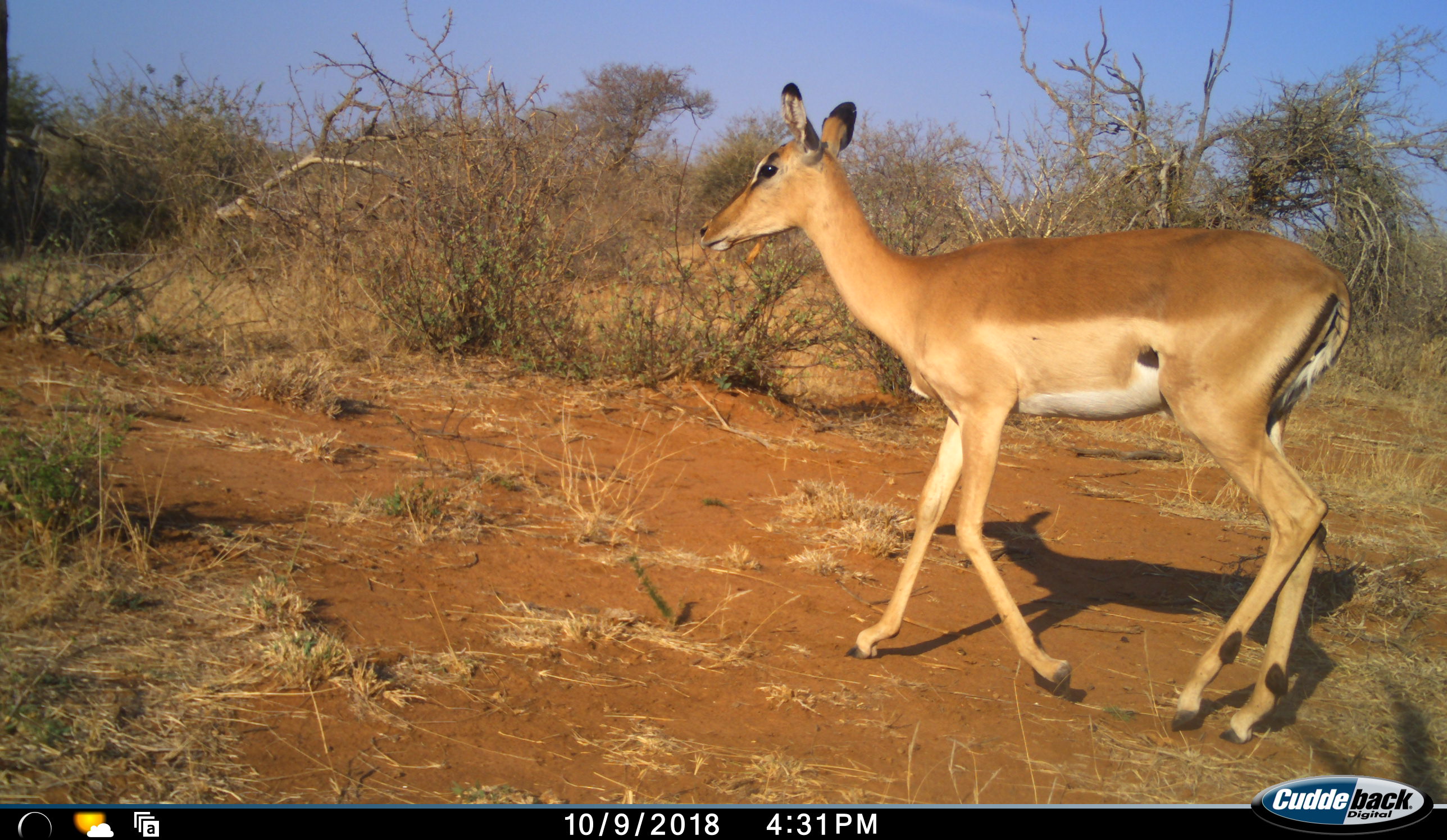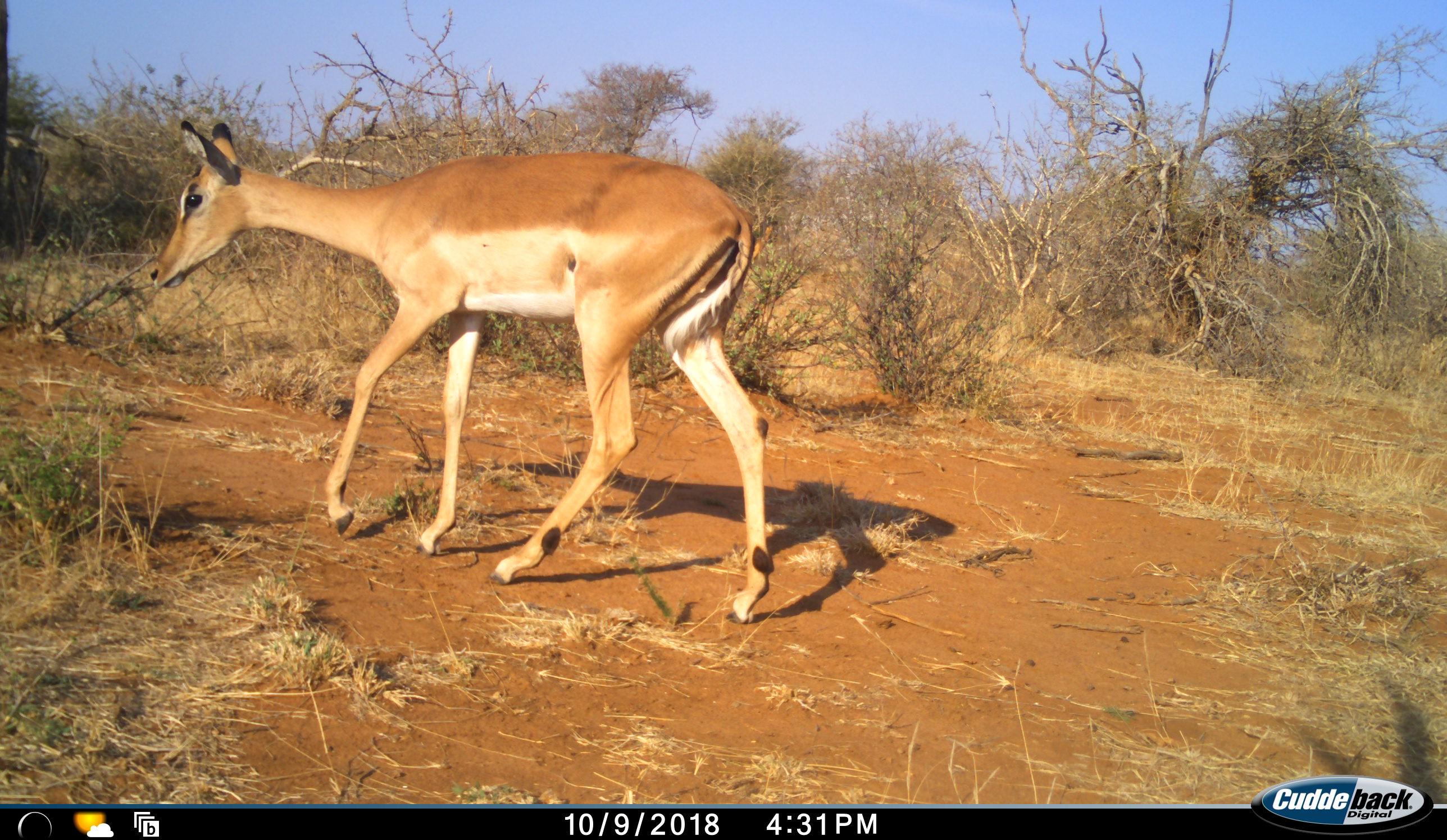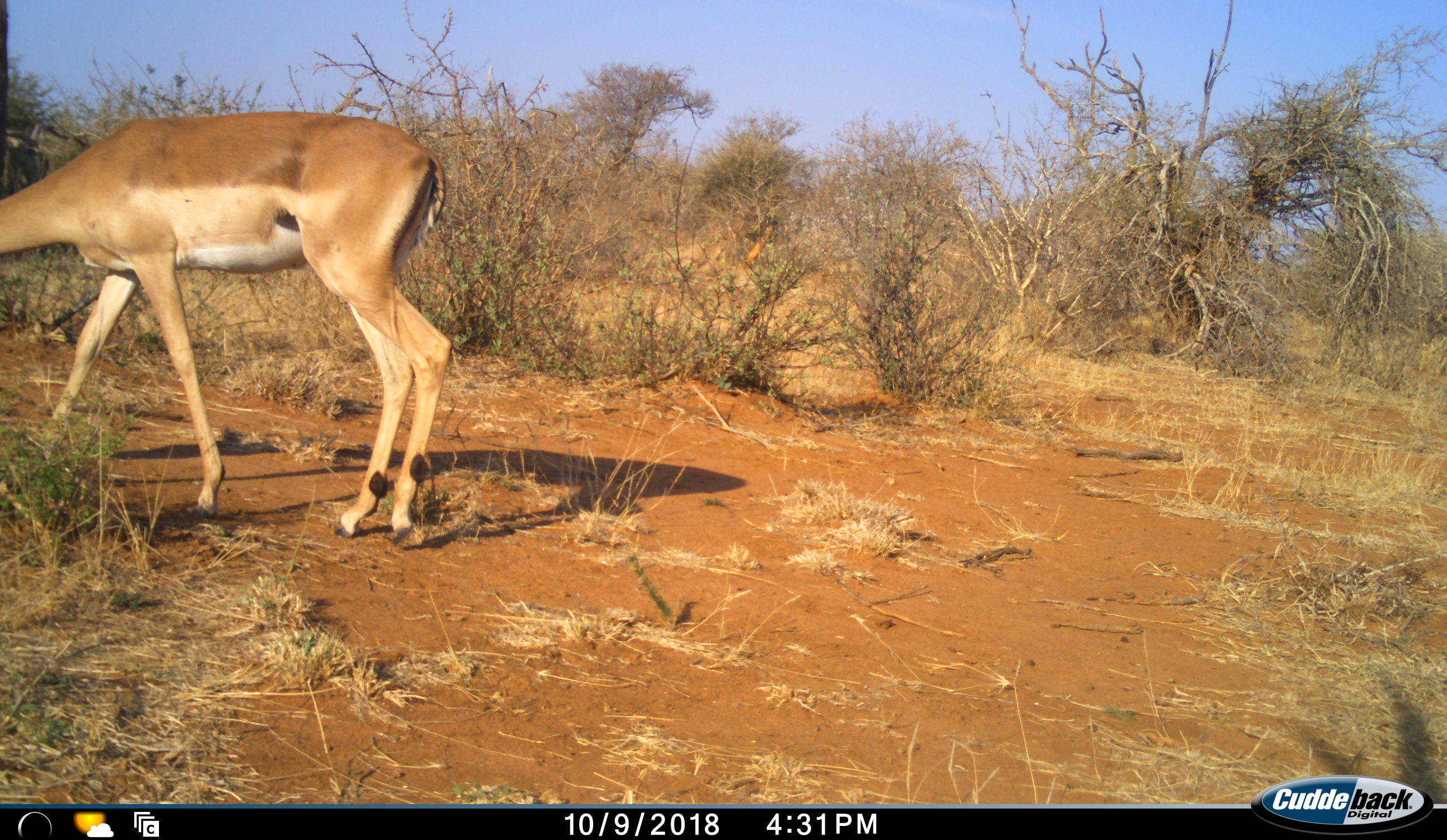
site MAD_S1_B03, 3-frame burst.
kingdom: Animalia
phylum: Chordata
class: Mammalia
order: Artiodactyla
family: Bovidae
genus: Aepyceros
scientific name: Aepyceros melampus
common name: impala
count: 1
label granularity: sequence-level